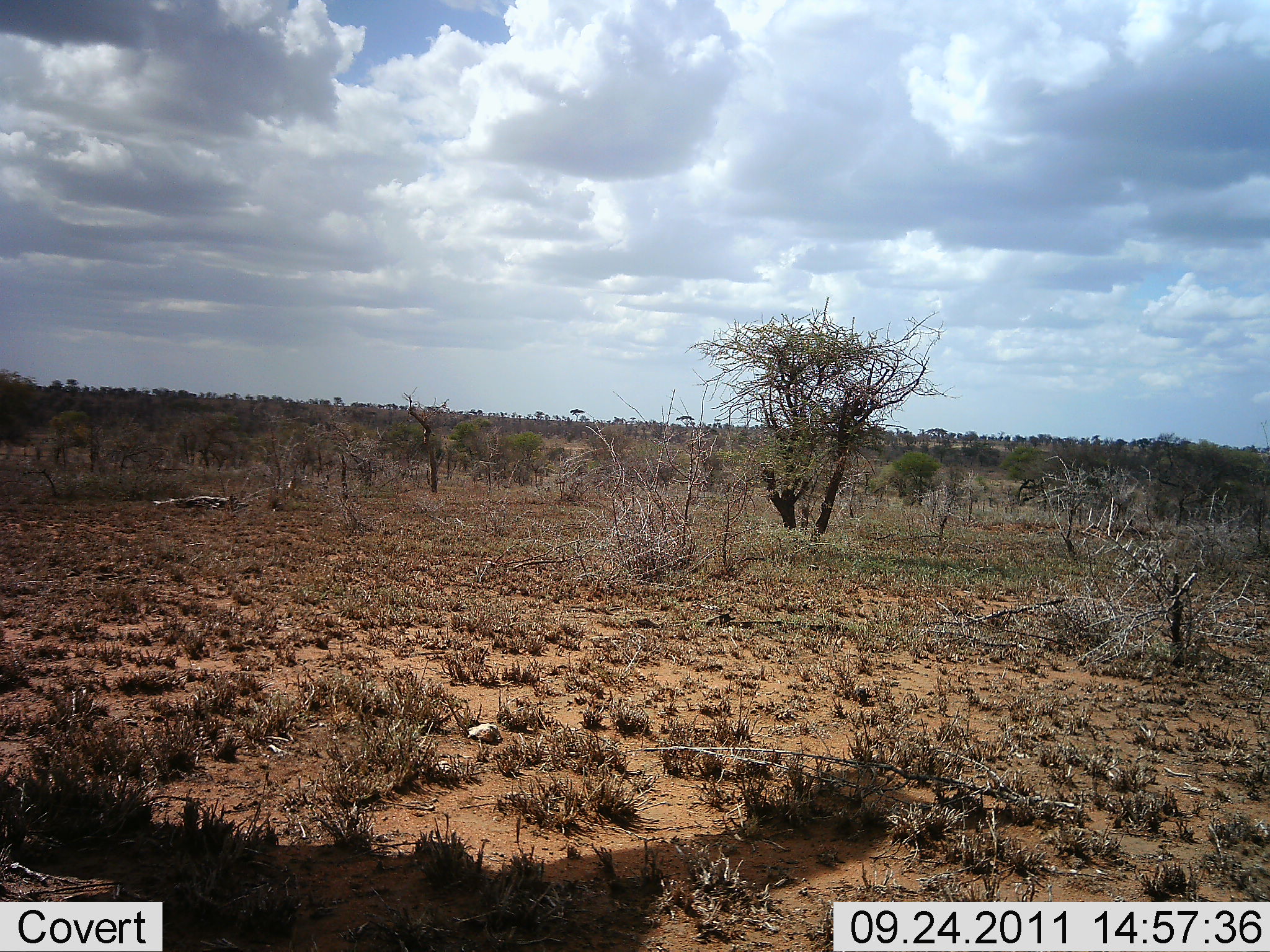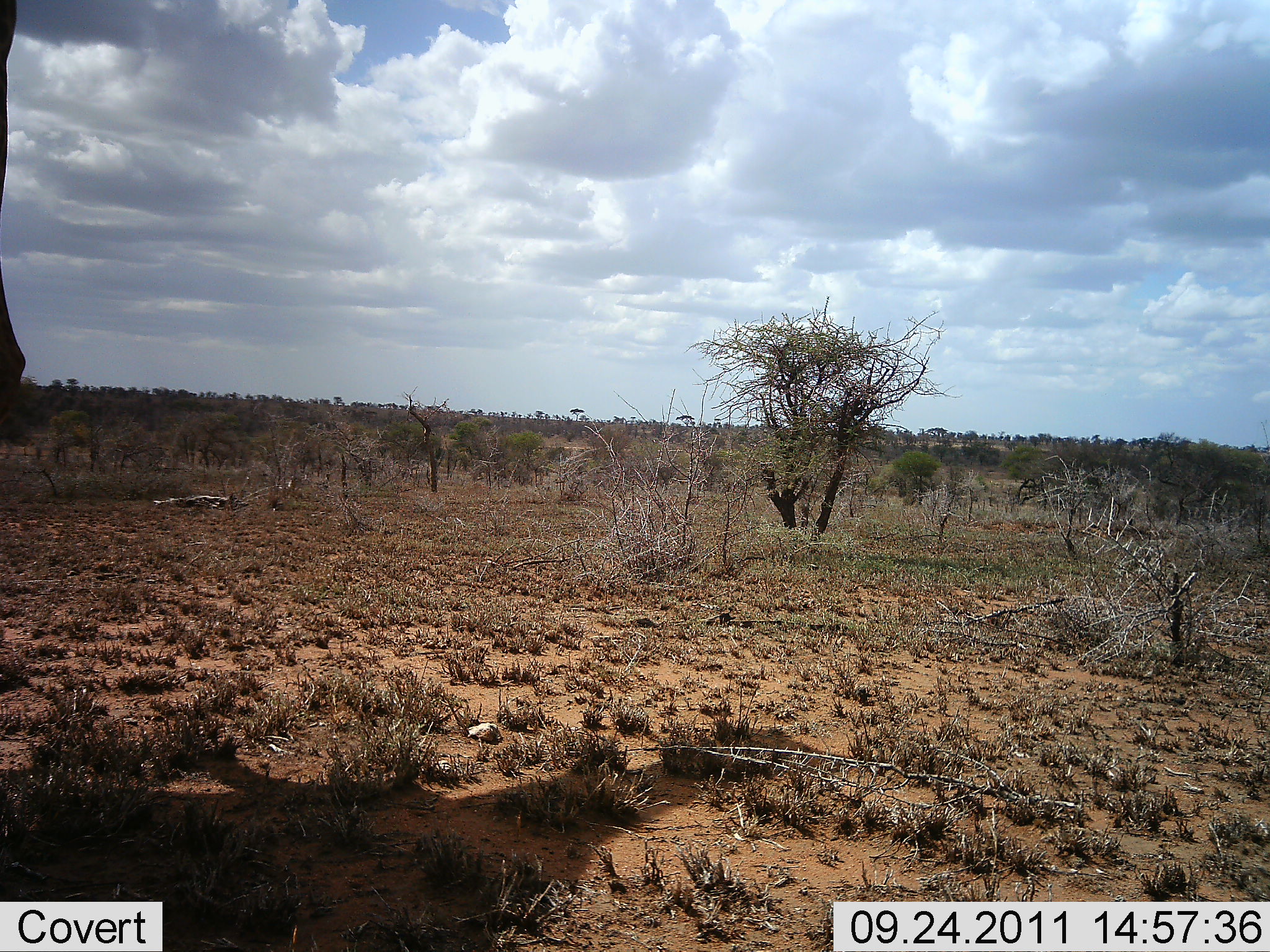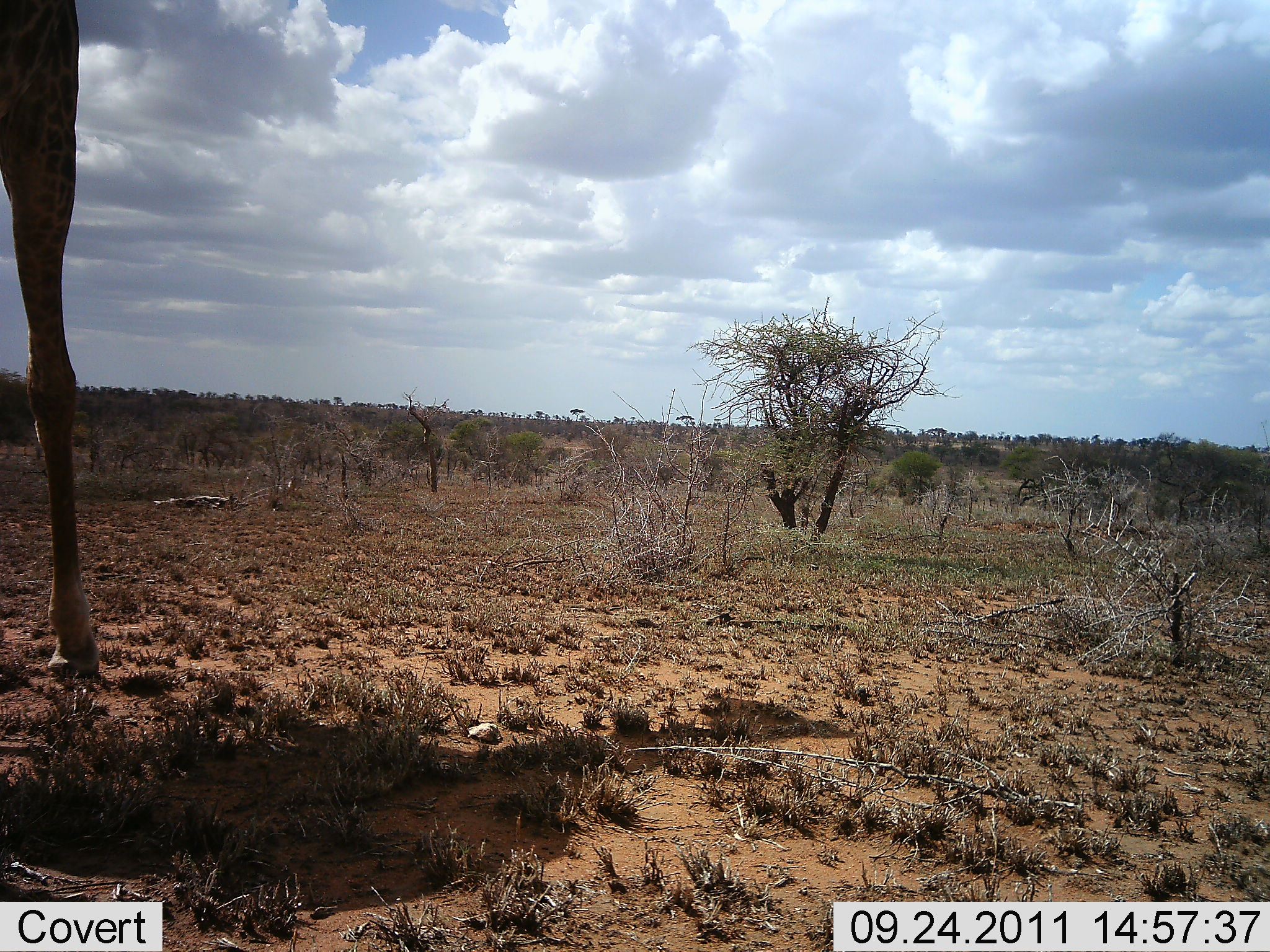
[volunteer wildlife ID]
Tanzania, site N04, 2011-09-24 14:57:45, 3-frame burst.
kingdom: Animalia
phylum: Chordata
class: Mammalia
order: Artiodactyla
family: Giraffidae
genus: Giraffa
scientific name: Giraffa camelopardalis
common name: giraffe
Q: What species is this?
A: Giraffe (Giraffa camelopardalis).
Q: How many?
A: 1.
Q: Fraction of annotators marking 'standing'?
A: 15%.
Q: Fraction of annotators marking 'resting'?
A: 0%.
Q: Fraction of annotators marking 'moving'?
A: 92%.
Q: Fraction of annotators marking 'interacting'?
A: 0%.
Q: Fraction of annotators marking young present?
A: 0%.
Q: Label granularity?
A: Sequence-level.